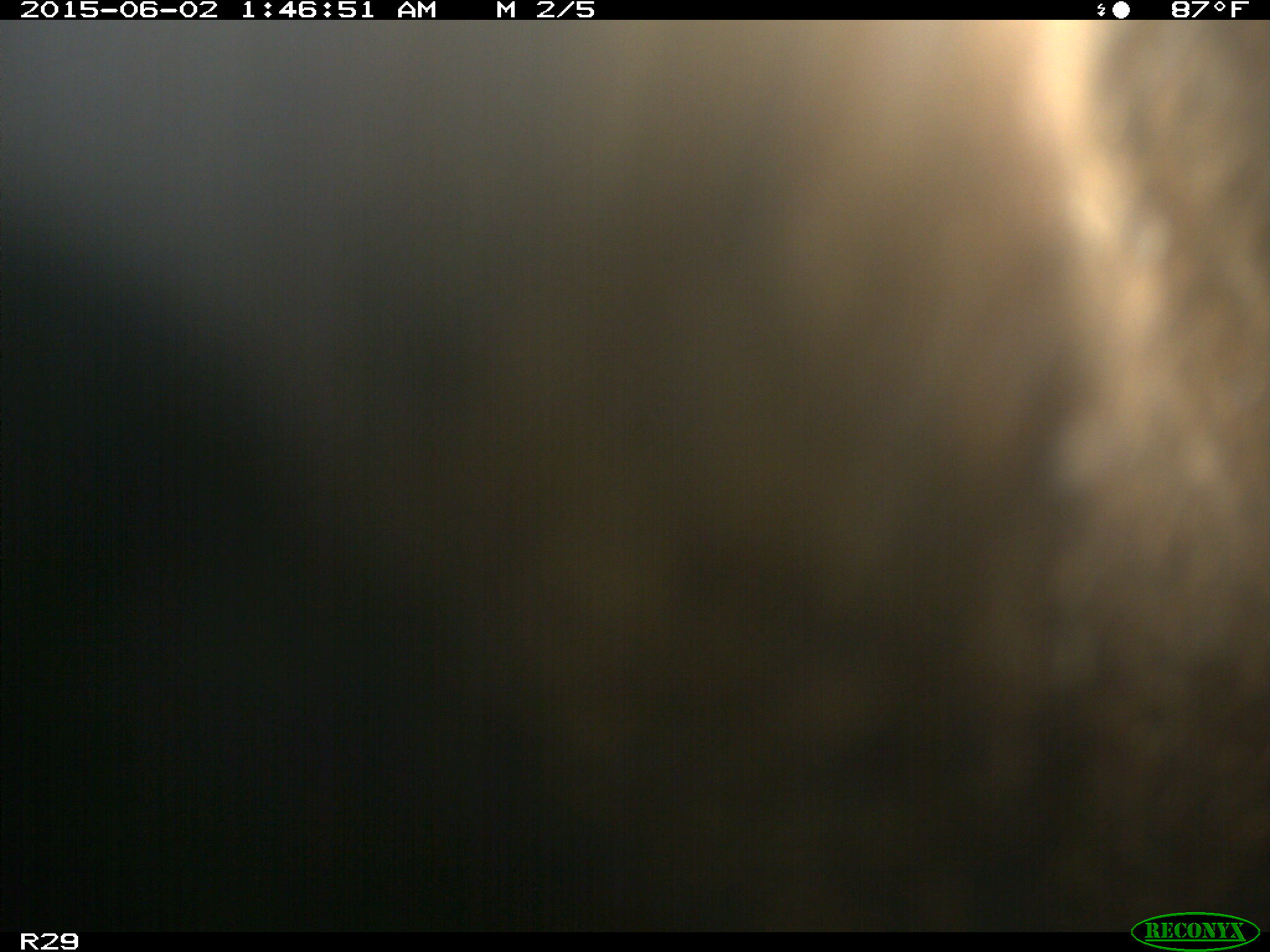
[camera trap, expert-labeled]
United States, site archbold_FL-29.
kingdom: Animalia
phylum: Chordata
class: Mammalia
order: Artiodactyla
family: Bovidae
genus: Bos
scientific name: Bos taurus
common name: domestic cow